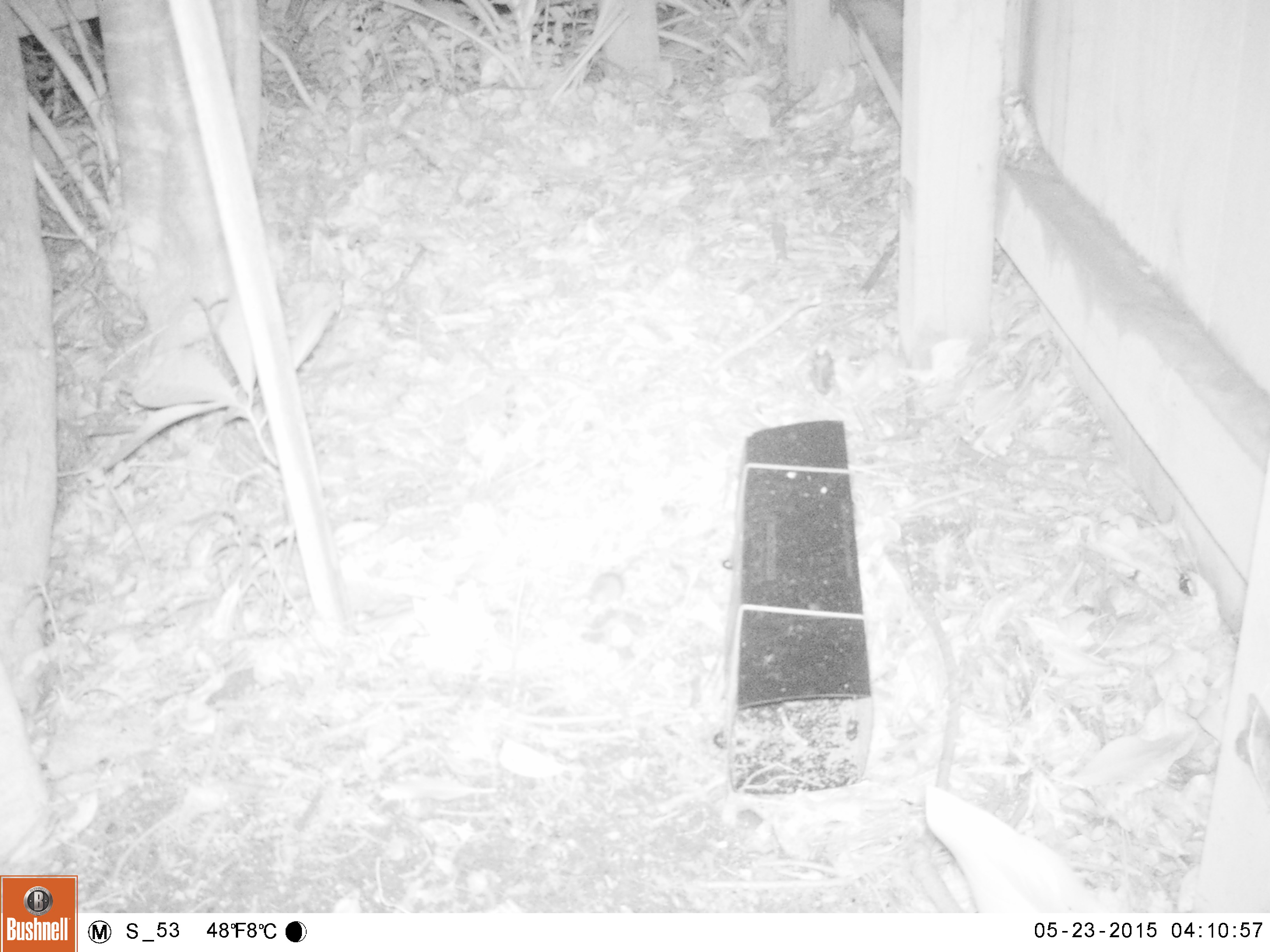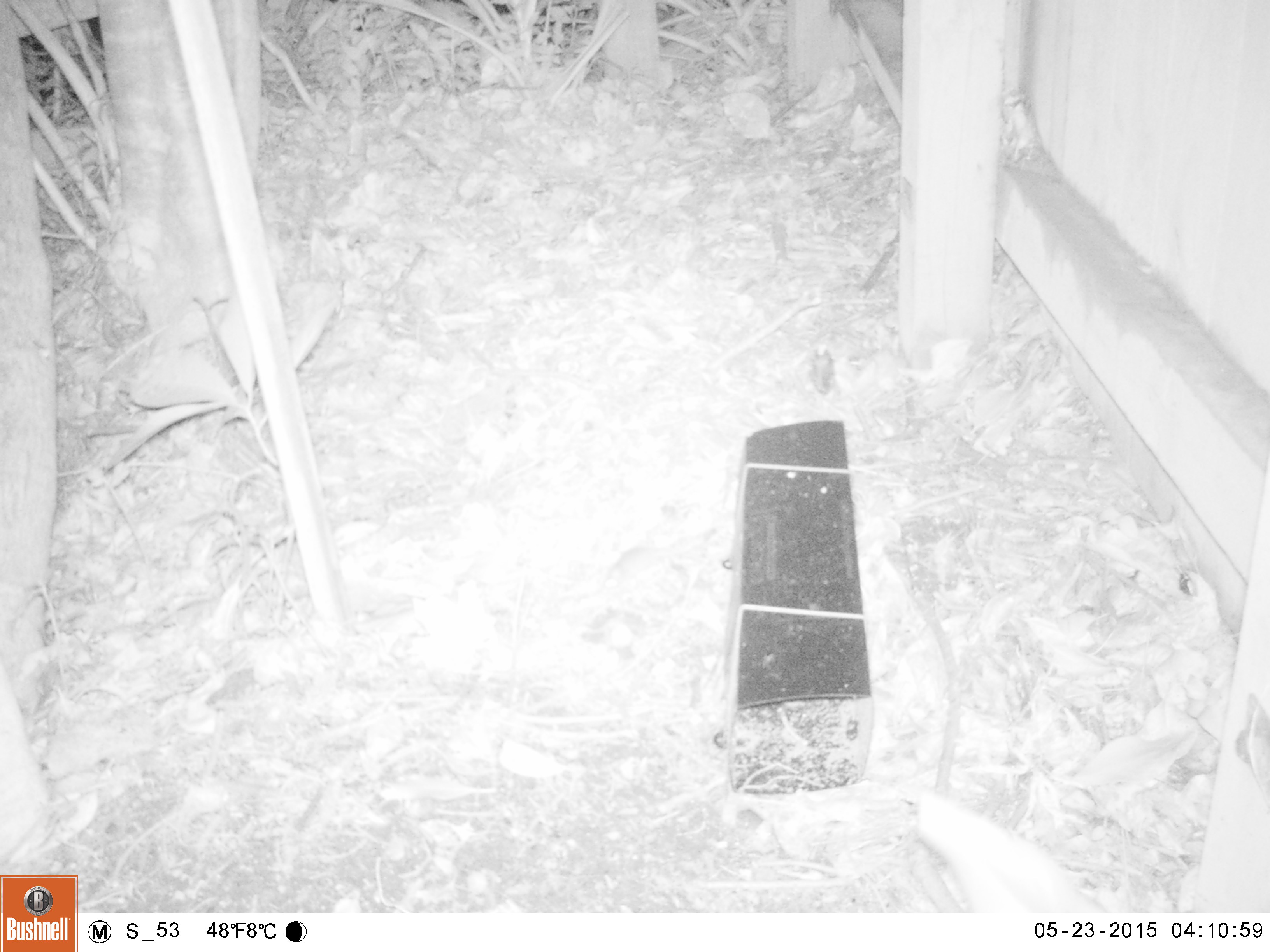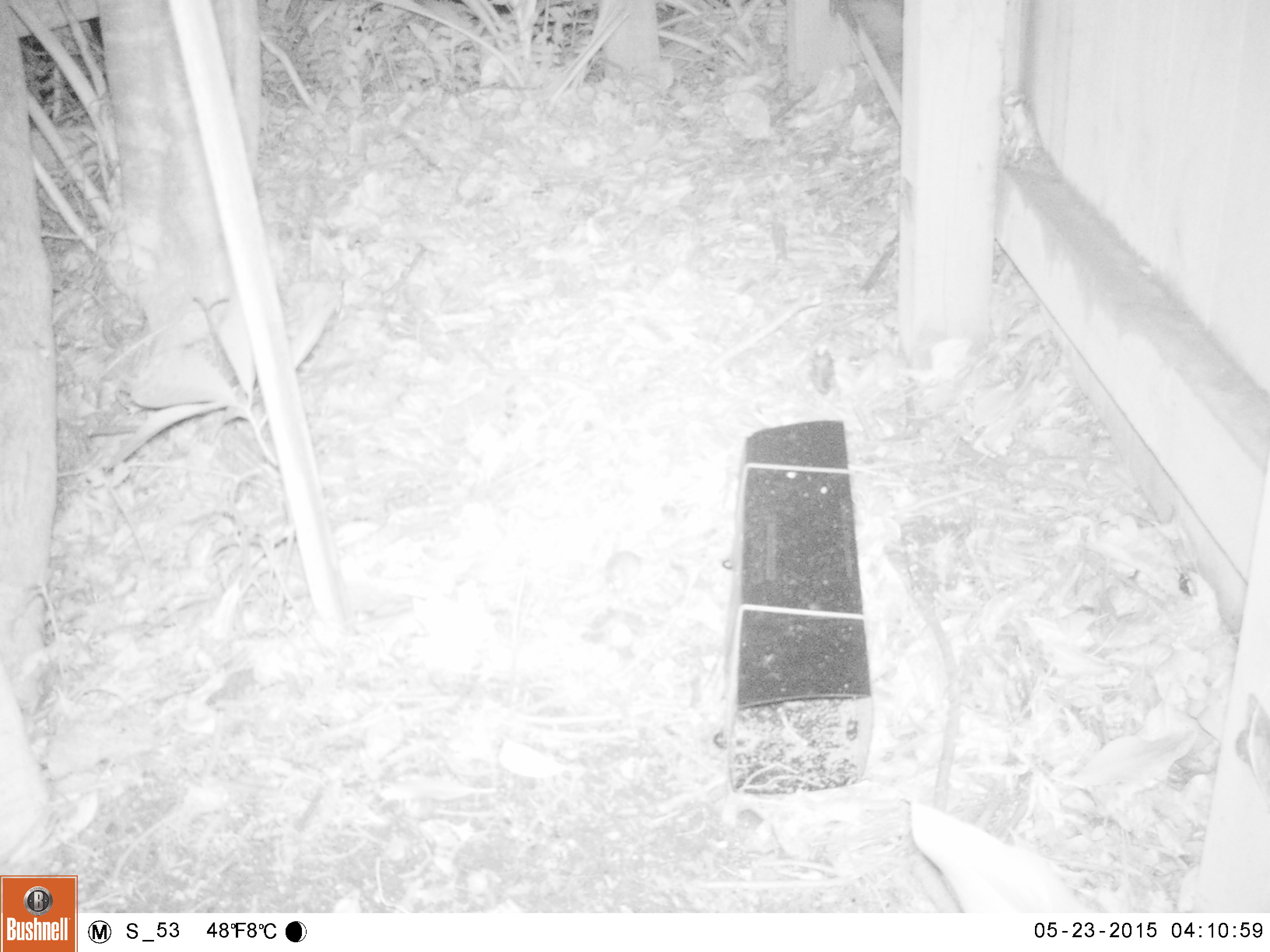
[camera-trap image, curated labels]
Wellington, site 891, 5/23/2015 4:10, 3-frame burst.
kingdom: Animalia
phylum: Chordata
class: Mammalia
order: Rodentia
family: Muridae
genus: Mus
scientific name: Mus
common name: mouse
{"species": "mouse (Mus)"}